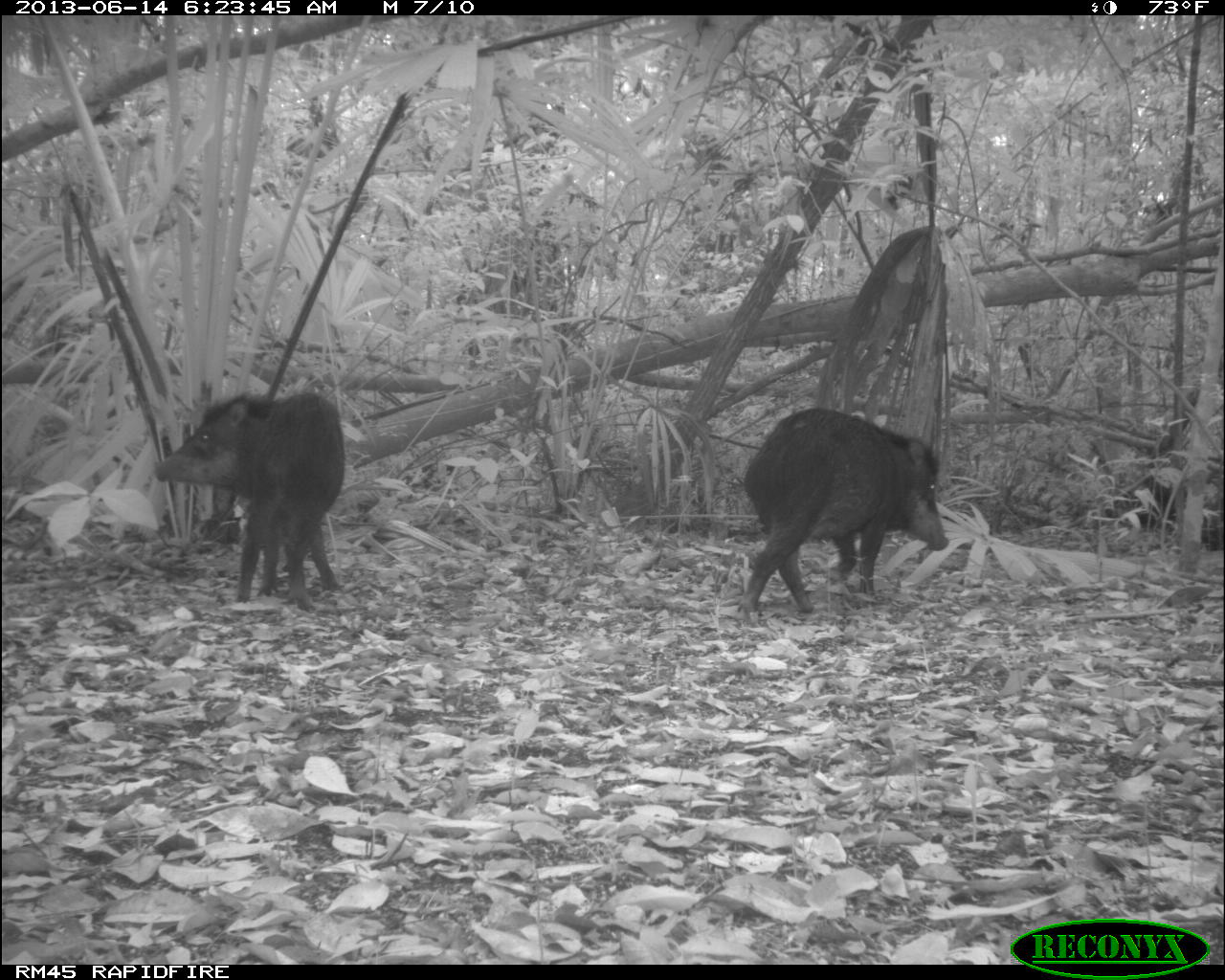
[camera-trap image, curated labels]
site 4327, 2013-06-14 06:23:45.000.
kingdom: Animalia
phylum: Chordata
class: Mammalia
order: Artiodactyla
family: Tayassuidae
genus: Tayassu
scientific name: Tayassu pecari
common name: white-lipped peccary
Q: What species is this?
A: Tayassu pecari (white-lipped peccary).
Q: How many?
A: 12.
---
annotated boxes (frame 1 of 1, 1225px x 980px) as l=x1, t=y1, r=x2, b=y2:
tayassu pecari: l=735, t=406, r=950, b=614; l=152, t=389, r=344, b=610